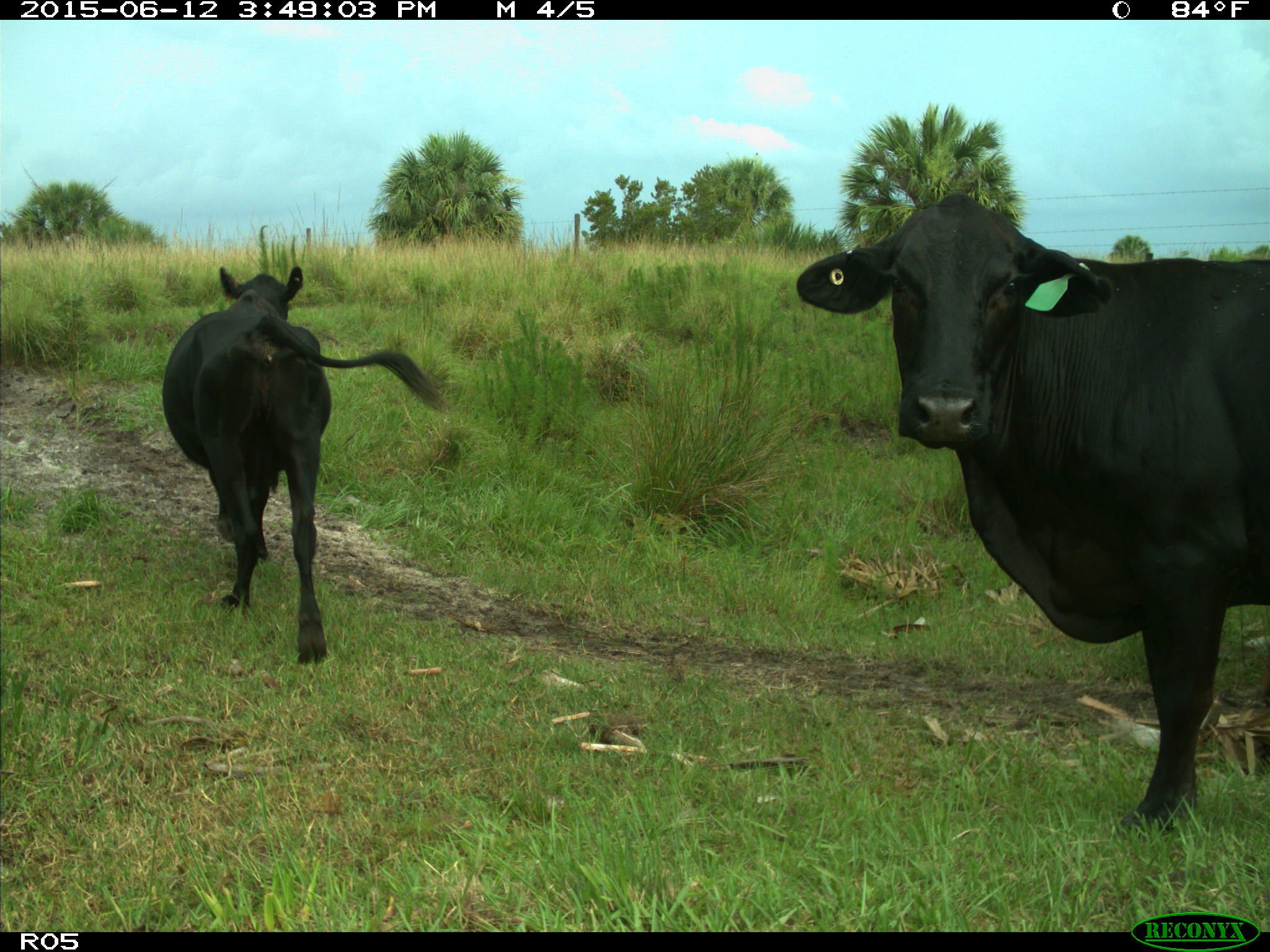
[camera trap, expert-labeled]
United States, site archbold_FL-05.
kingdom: Animalia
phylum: Chordata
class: Mammalia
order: Artiodactyla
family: Bovidae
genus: Bos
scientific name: Bos taurus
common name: domestic cow